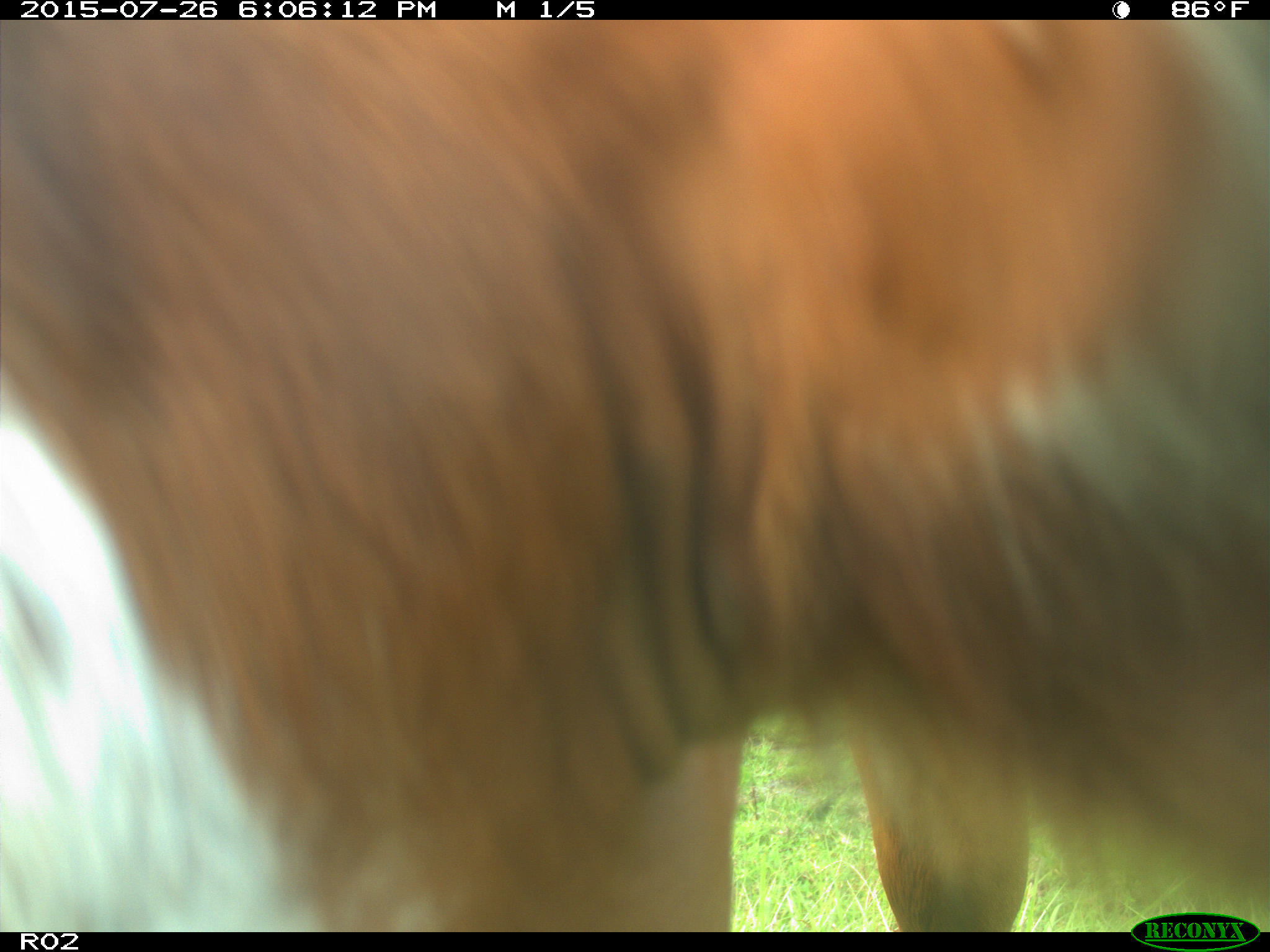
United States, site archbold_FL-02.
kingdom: Animalia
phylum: Chordata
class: Mammalia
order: Artiodactyla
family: Bovidae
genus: Bos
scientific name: Bos taurus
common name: domestic cow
Bos taurus (domestic cow).